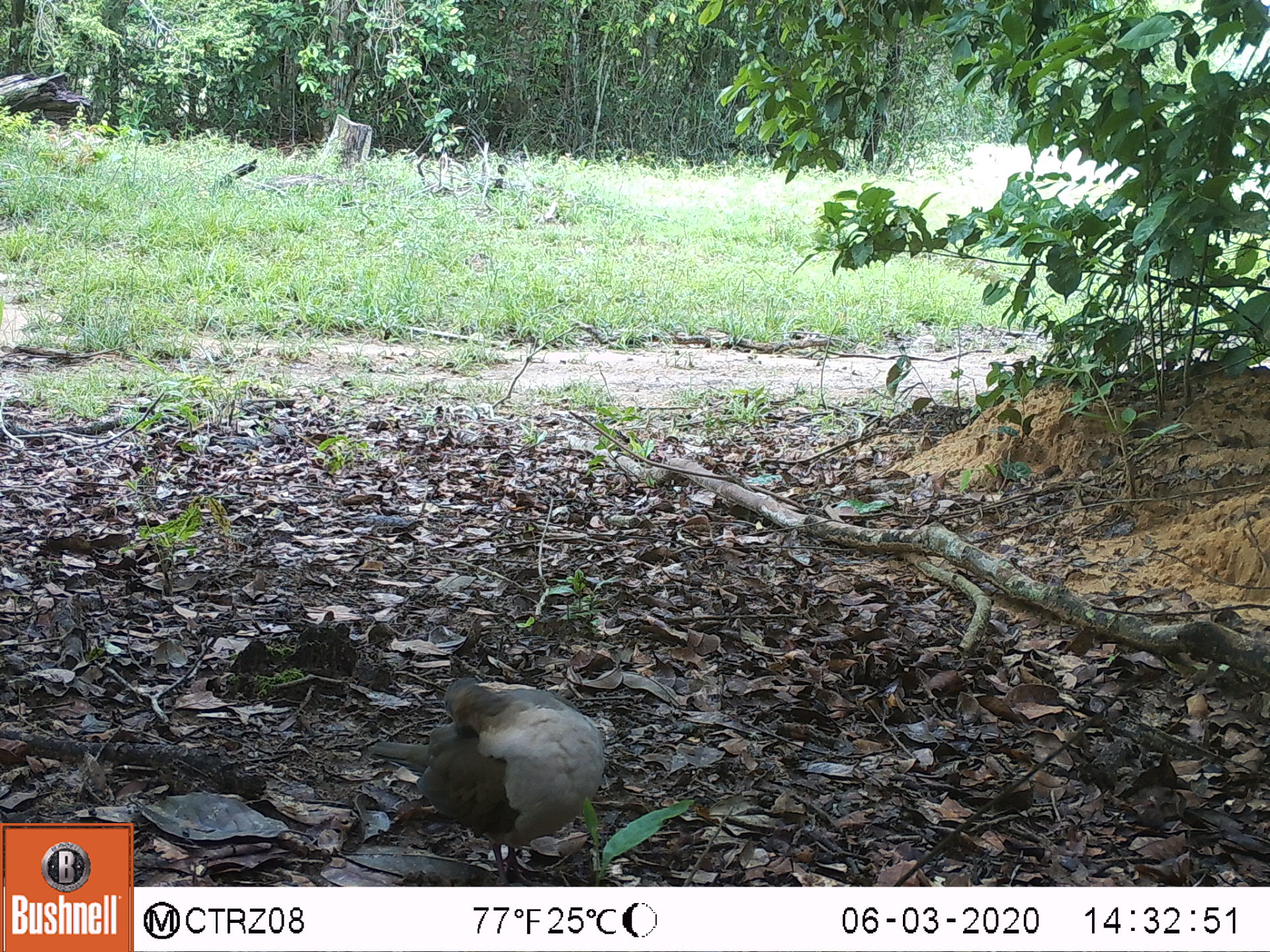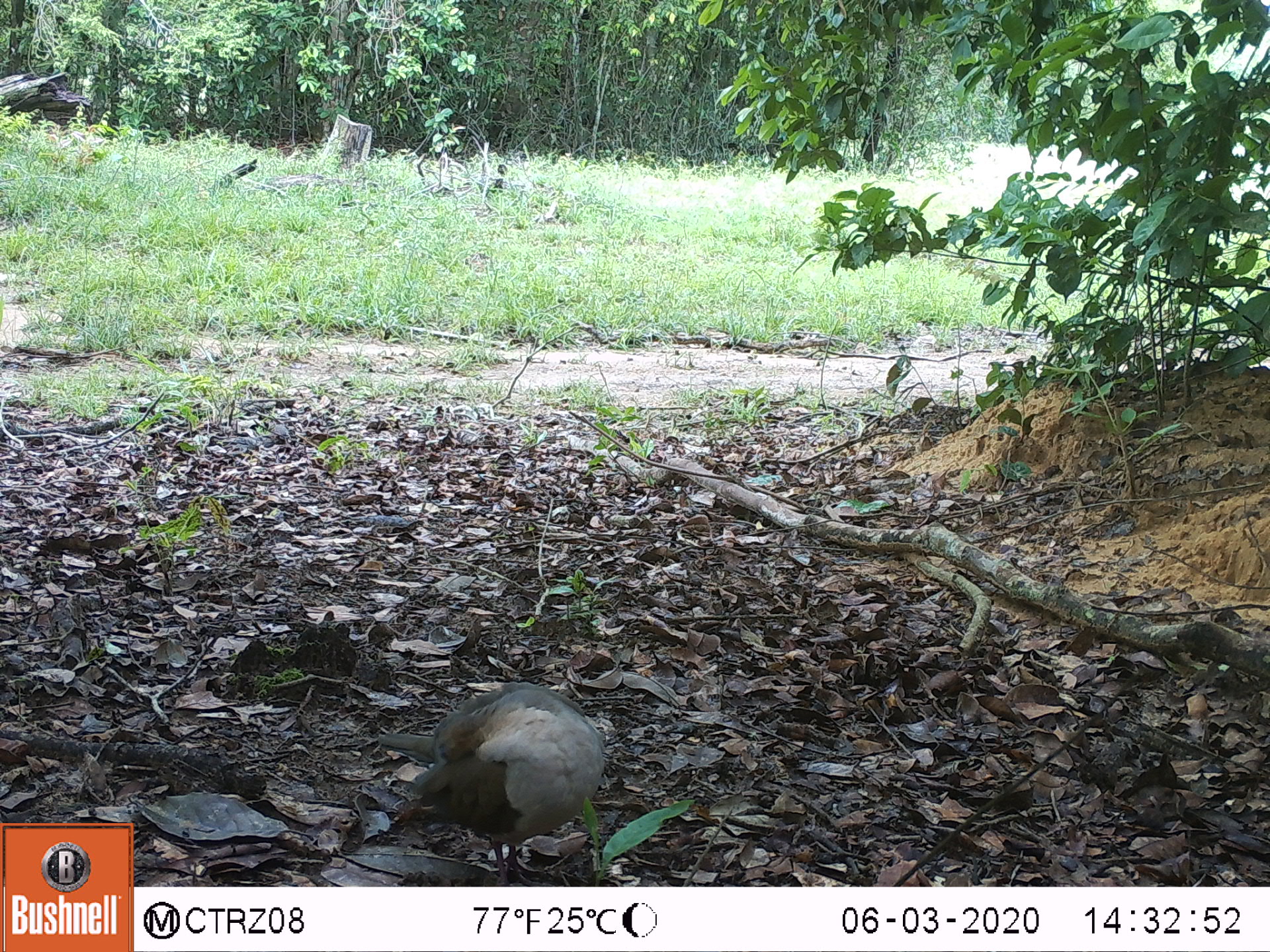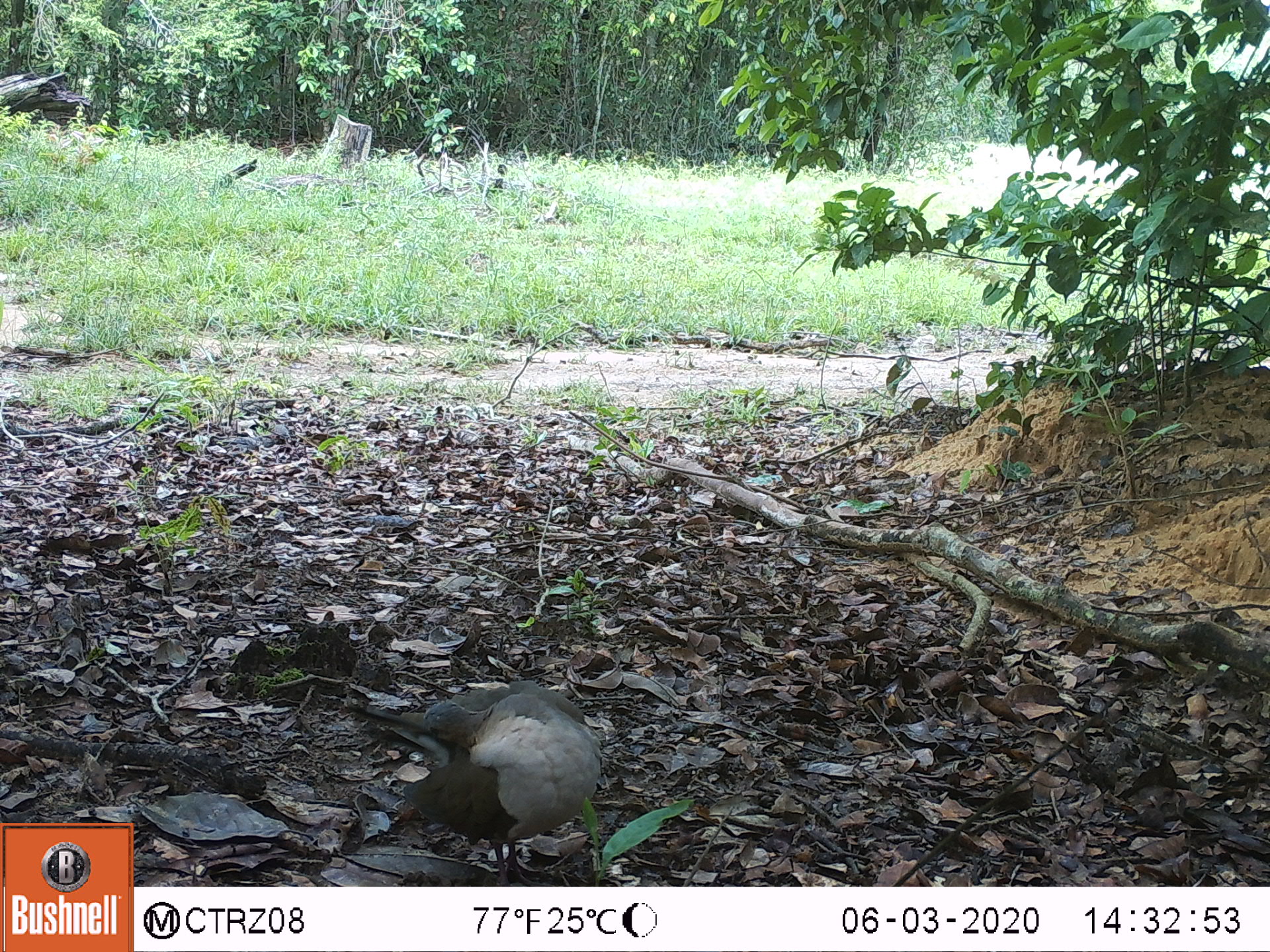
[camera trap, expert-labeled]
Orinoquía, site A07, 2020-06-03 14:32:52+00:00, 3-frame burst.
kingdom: Animalia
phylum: Chordata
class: Aves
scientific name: Aves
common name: bird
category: unknown bird